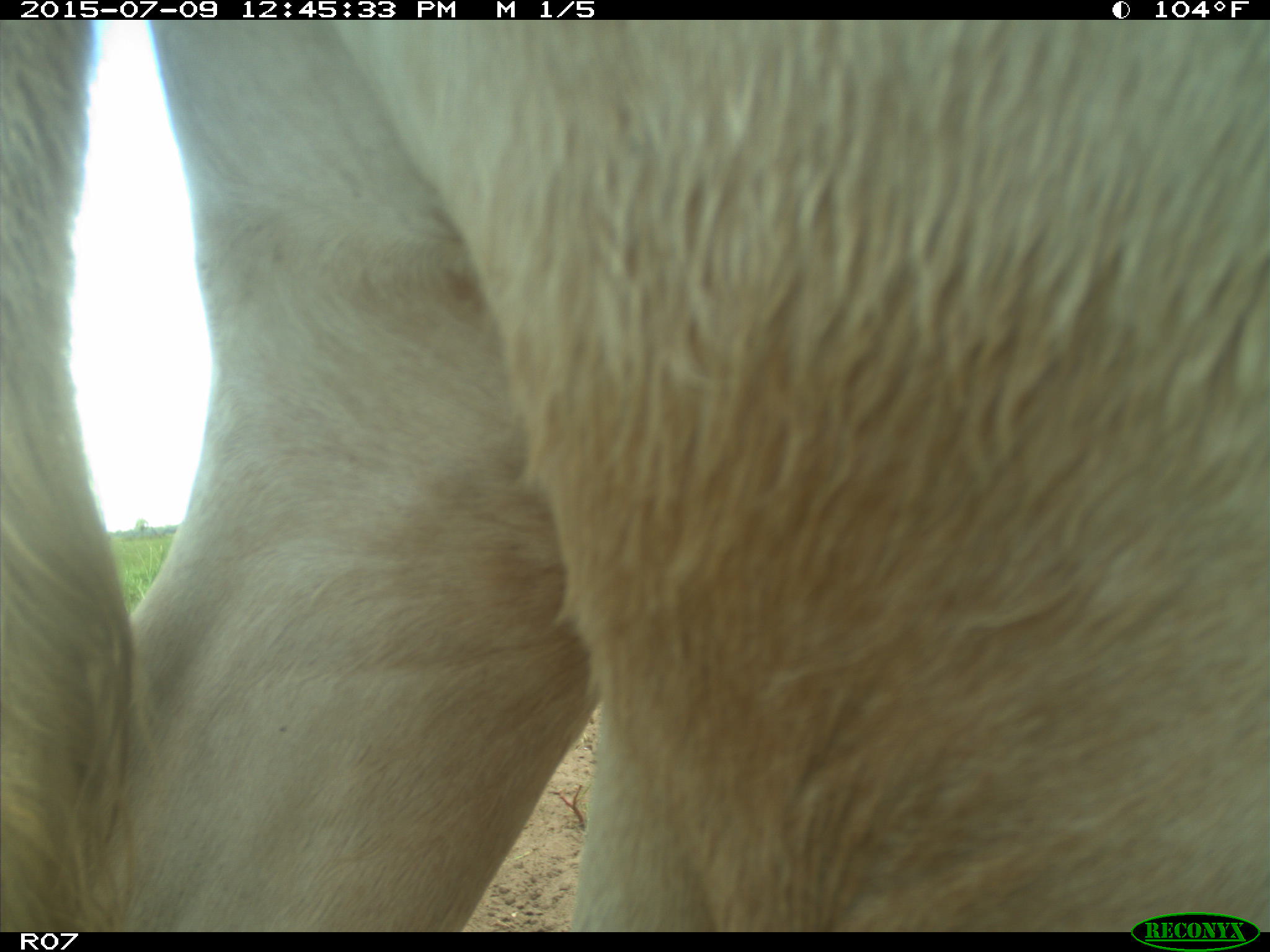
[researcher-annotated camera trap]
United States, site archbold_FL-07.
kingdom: Animalia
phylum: Chordata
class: Mammalia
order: Artiodactyla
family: Bovidae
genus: Bos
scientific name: Bos taurus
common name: domestic cow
Bos taurus (domestic cow).